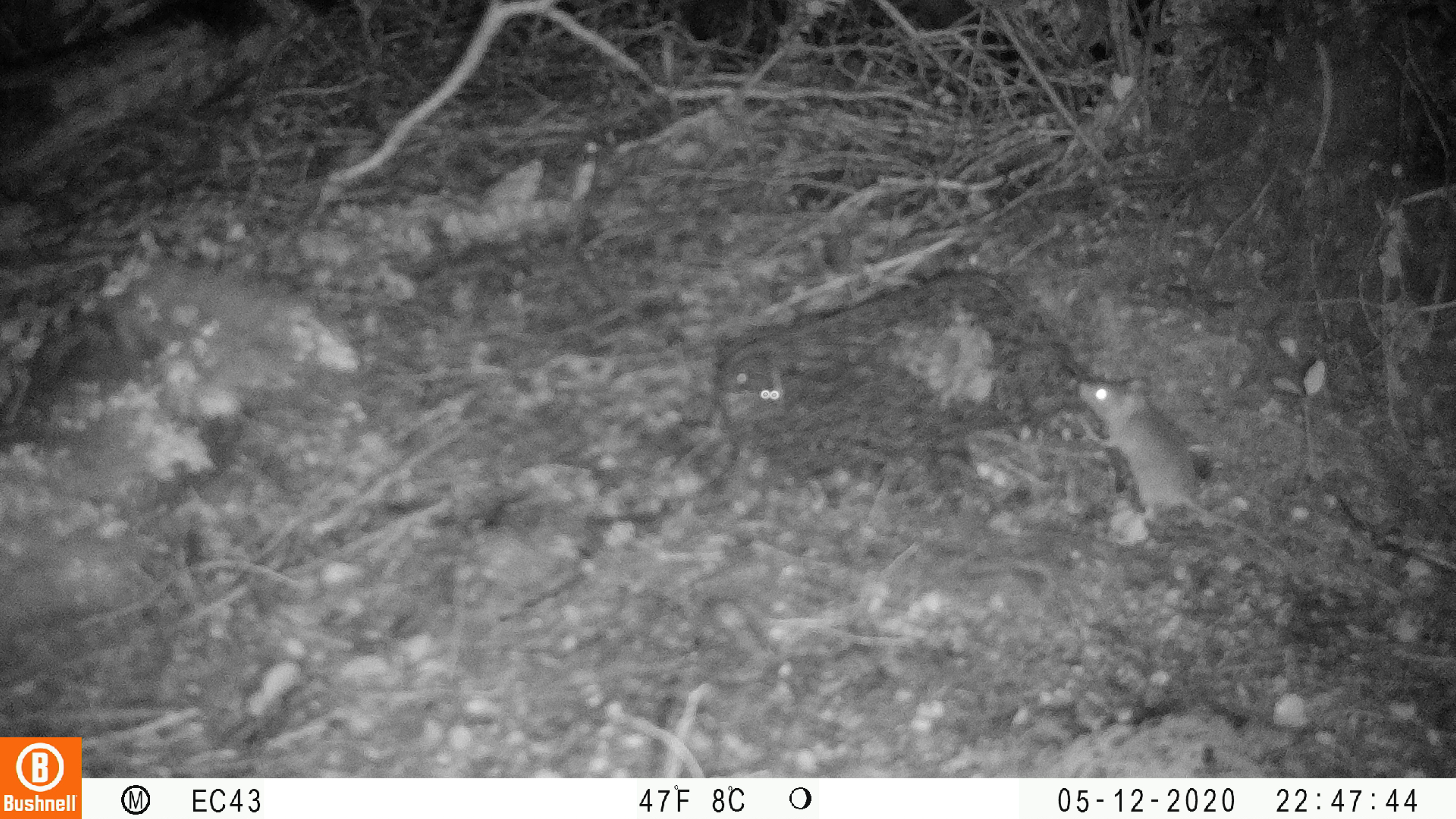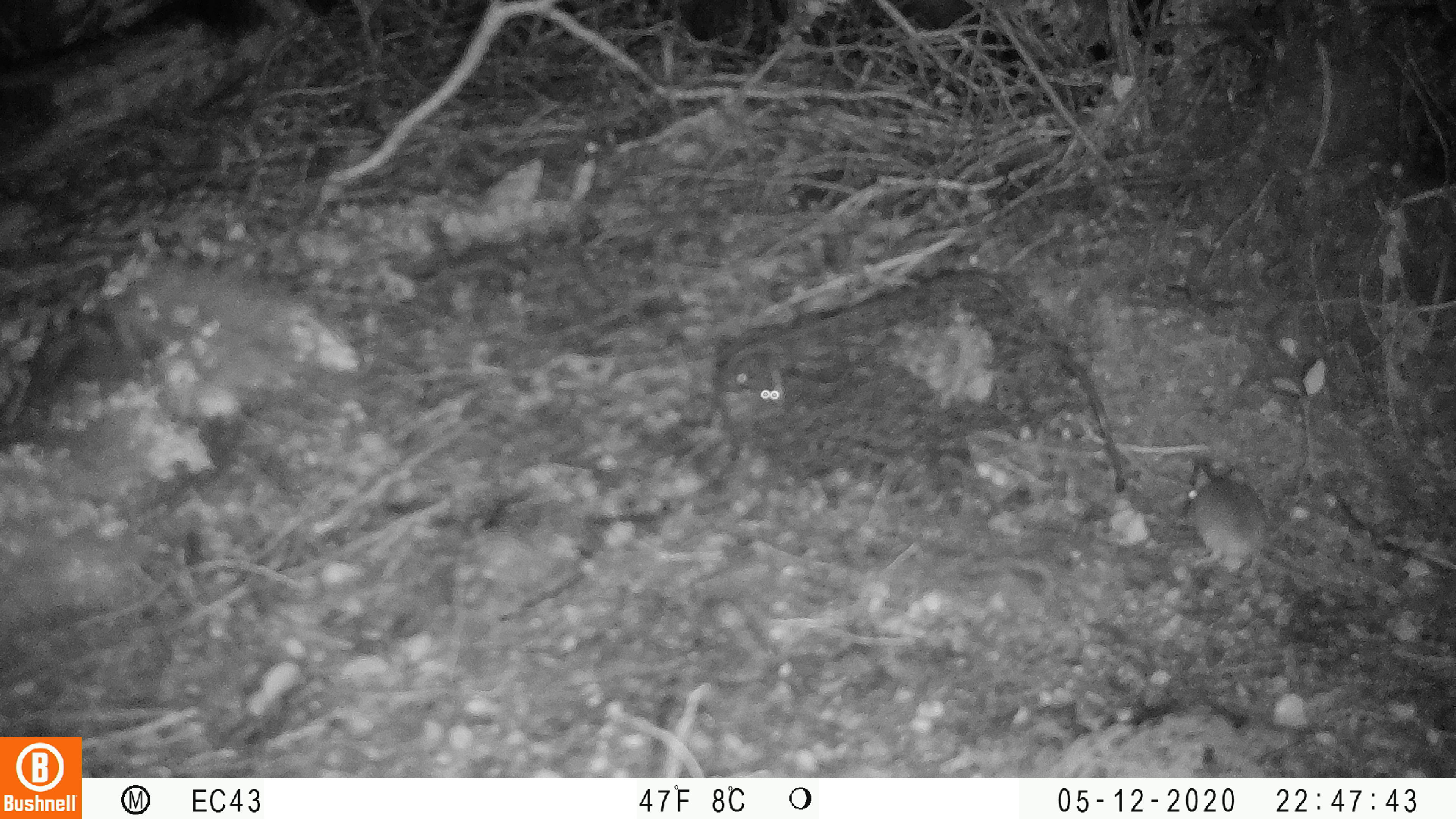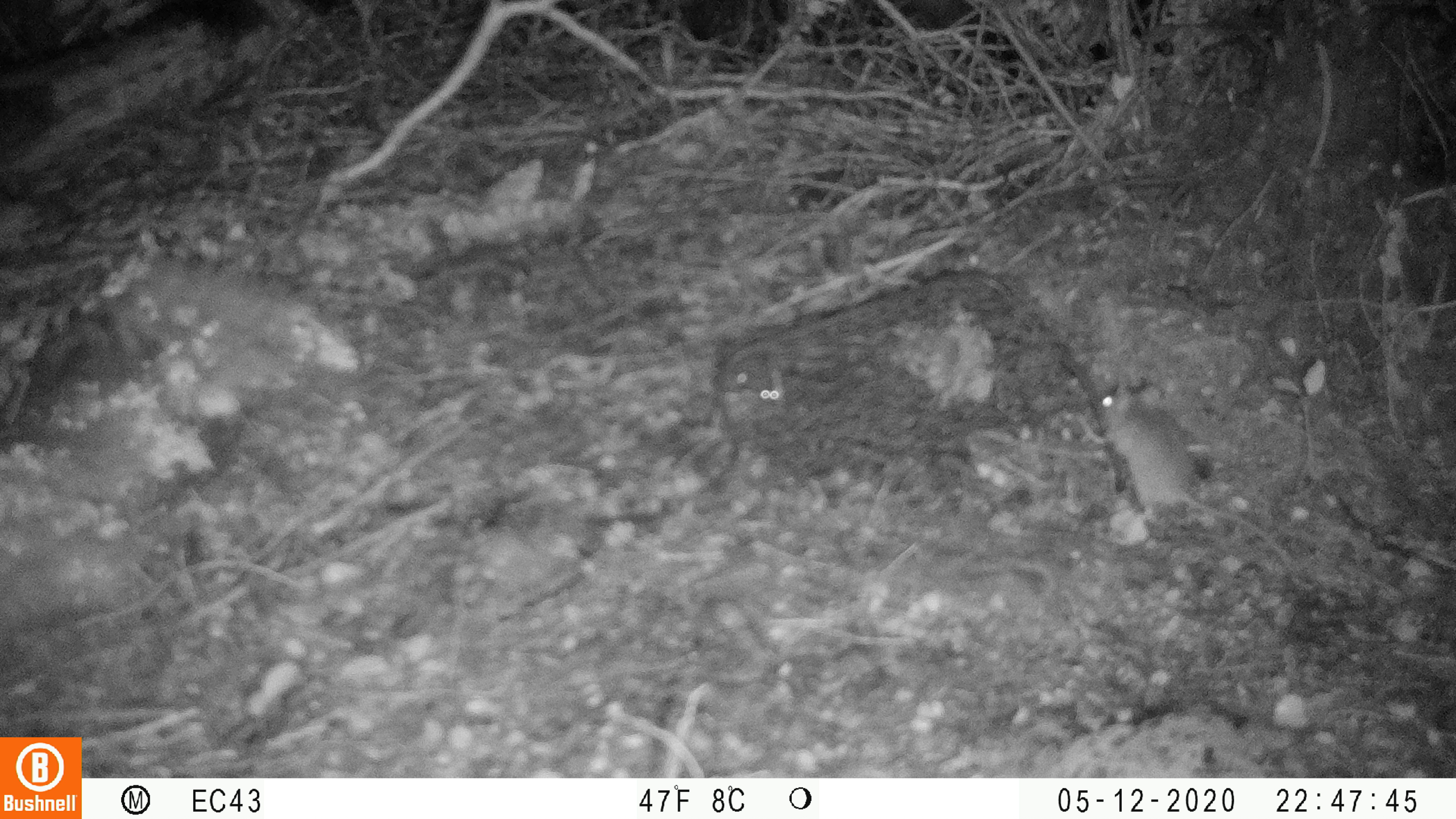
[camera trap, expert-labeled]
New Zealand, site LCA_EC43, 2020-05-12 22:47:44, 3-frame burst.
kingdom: Animalia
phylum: Chordata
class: Mammalia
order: Rodentia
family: Muridae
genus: Mus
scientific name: Mus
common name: mouse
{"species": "mouse (Mus)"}